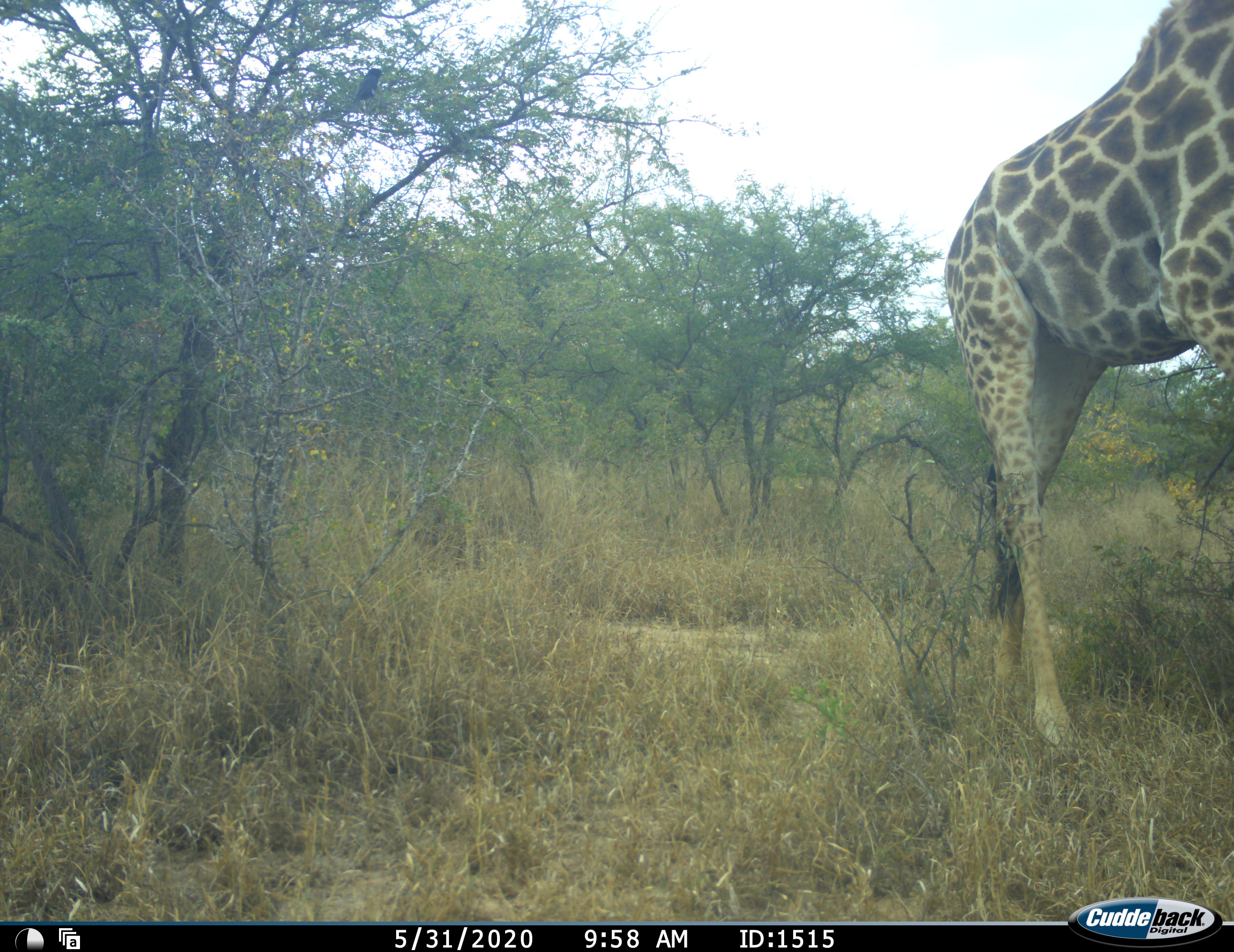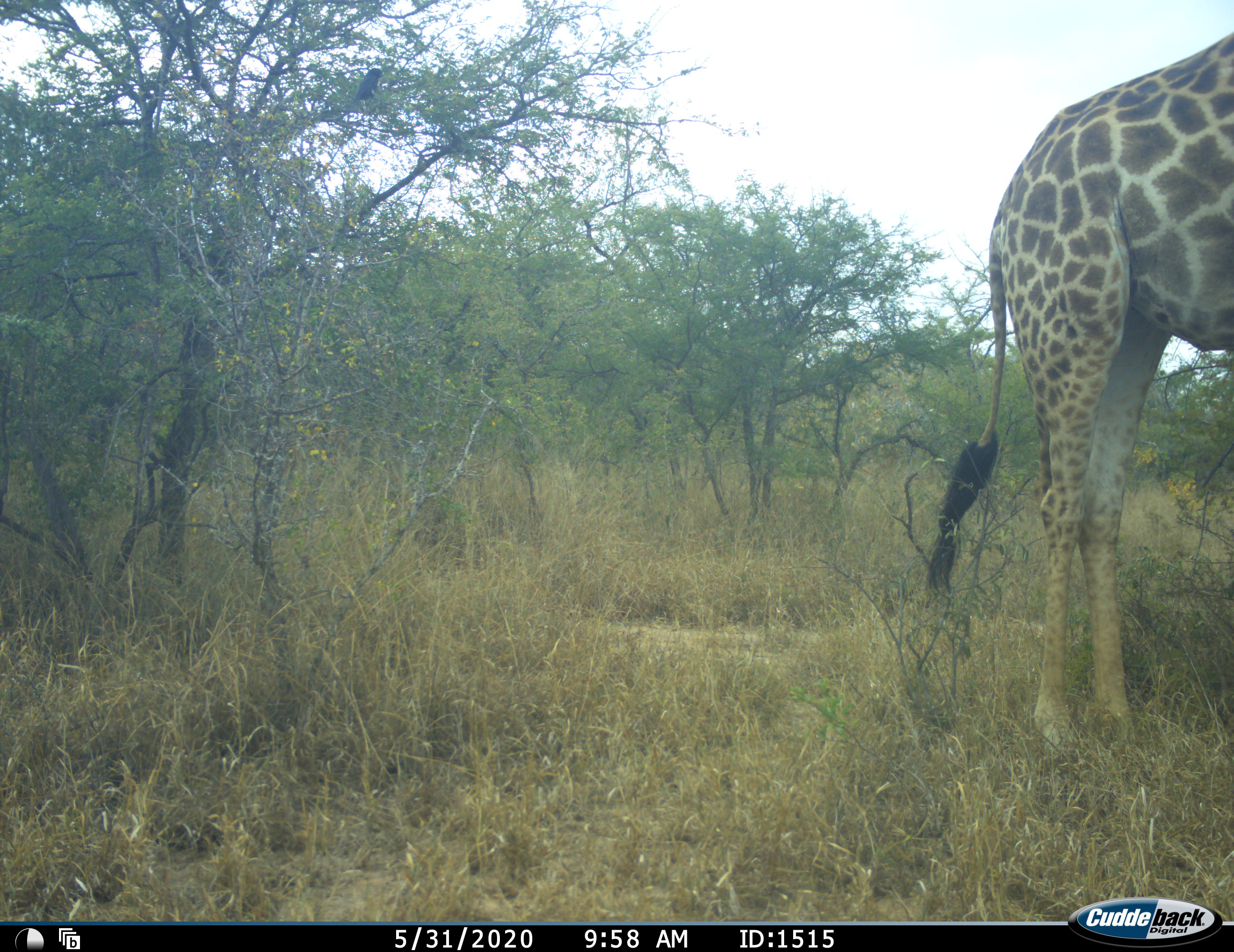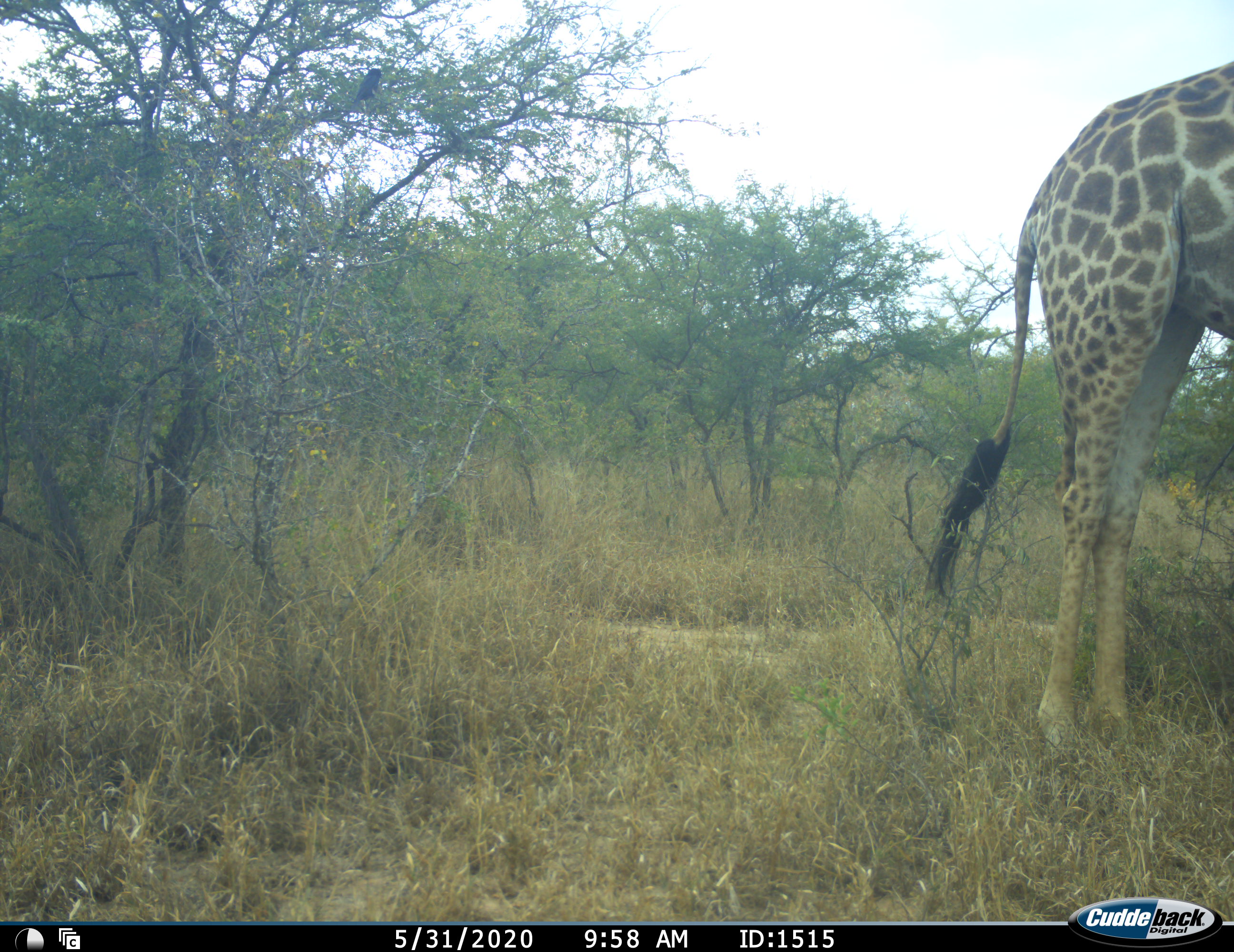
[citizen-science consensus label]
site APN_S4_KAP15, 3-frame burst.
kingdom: Animalia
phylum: Chordata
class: Mammalia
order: Artiodactyla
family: Giraffidae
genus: Giraffa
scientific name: Giraffa camelopardalis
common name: giraffe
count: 1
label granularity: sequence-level